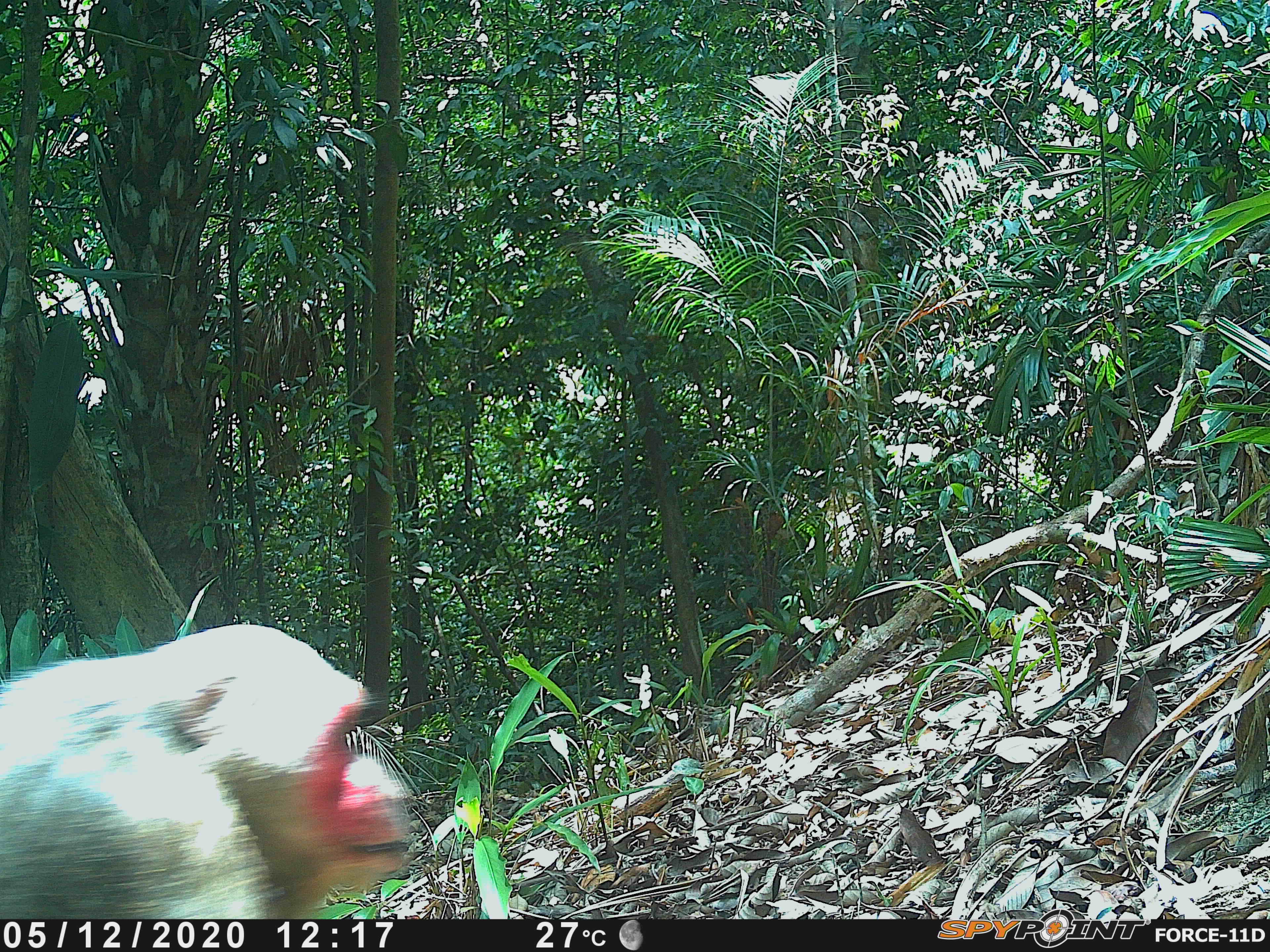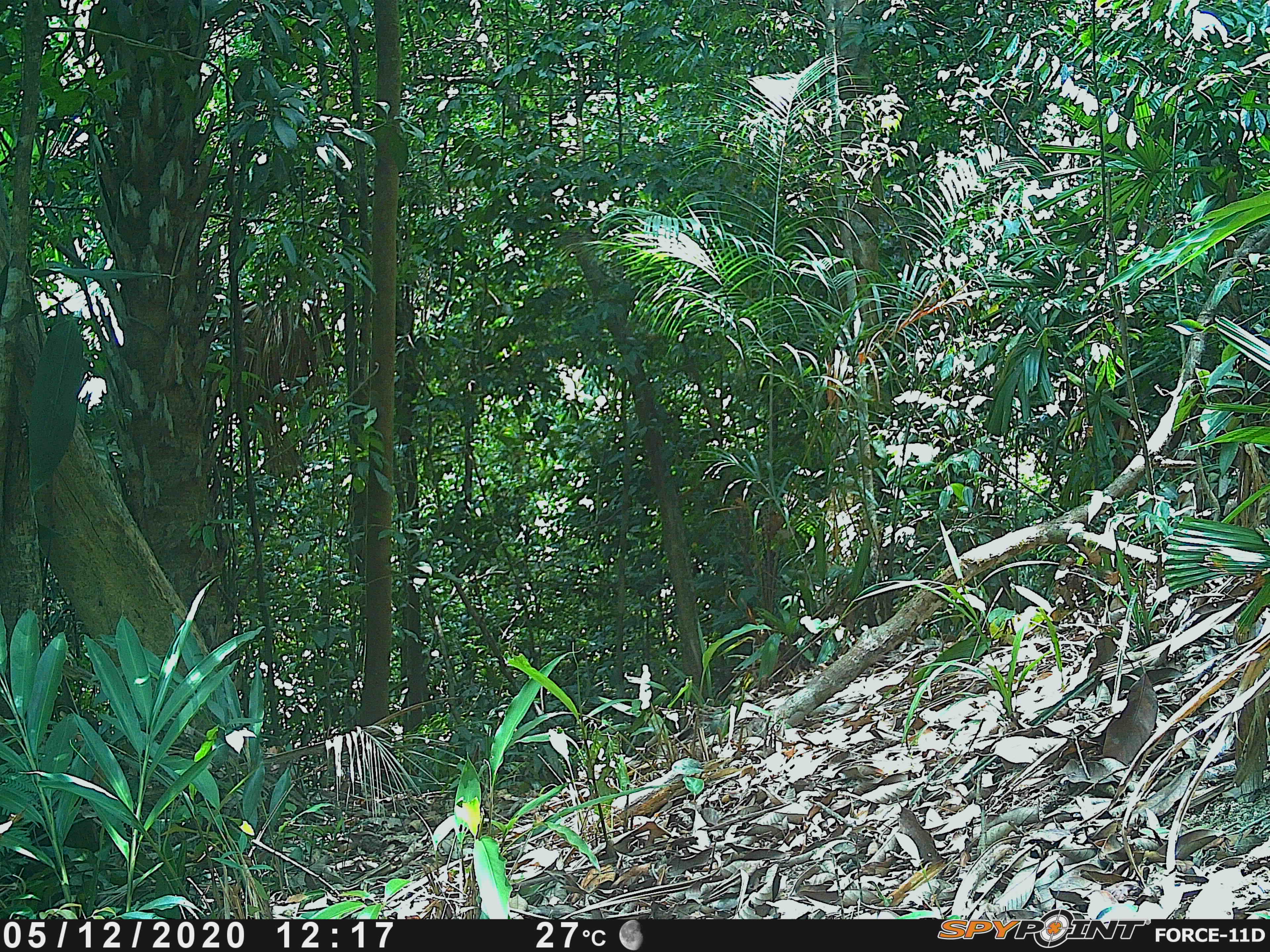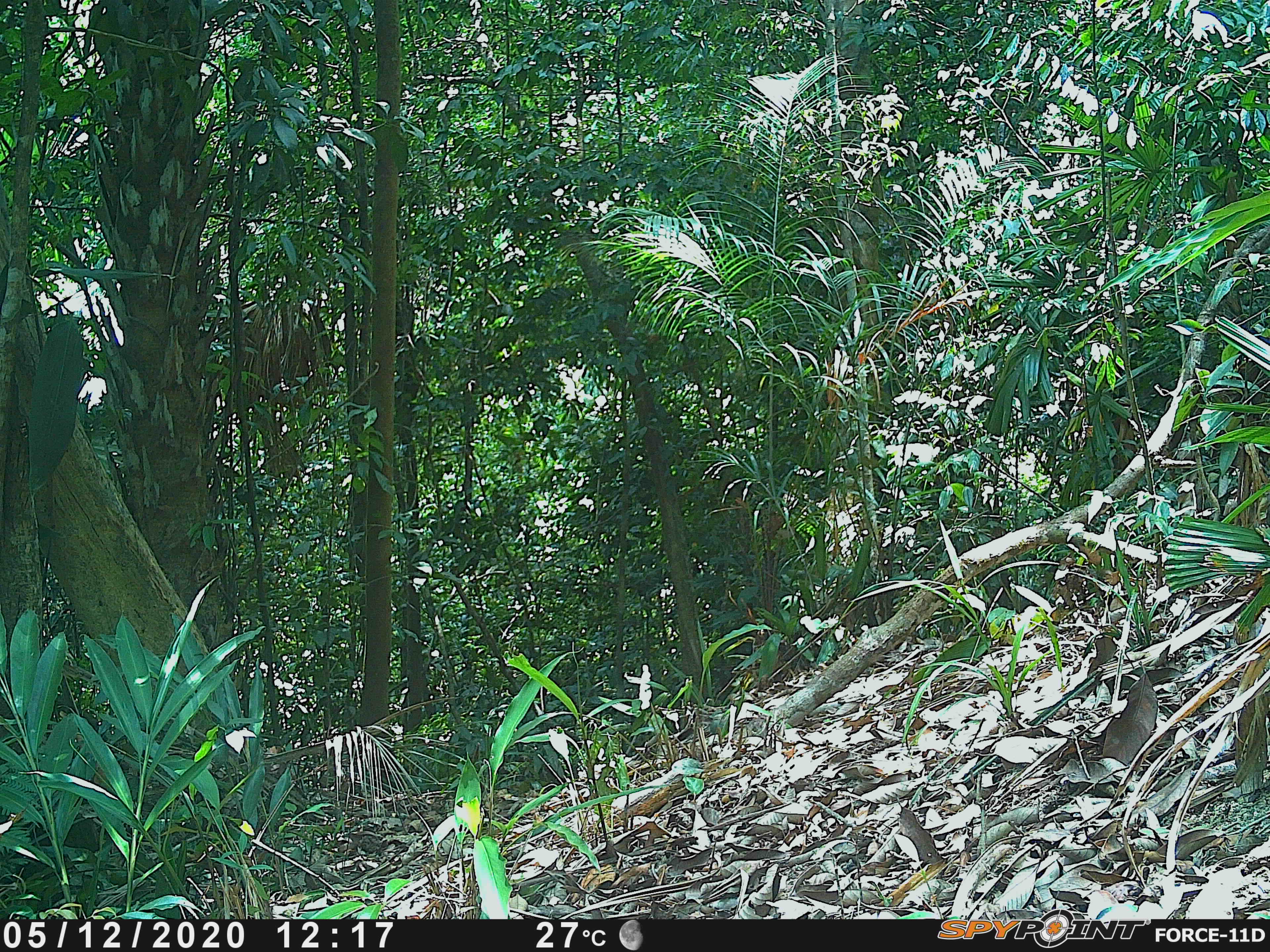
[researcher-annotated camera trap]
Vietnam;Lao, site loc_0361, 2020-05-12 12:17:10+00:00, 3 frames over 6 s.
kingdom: Animalia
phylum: Chordata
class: Mammalia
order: Primates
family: Cercopithecidae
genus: Macaca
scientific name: Macaca arctoides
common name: stump-tailed macaque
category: stump tailed macaque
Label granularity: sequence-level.